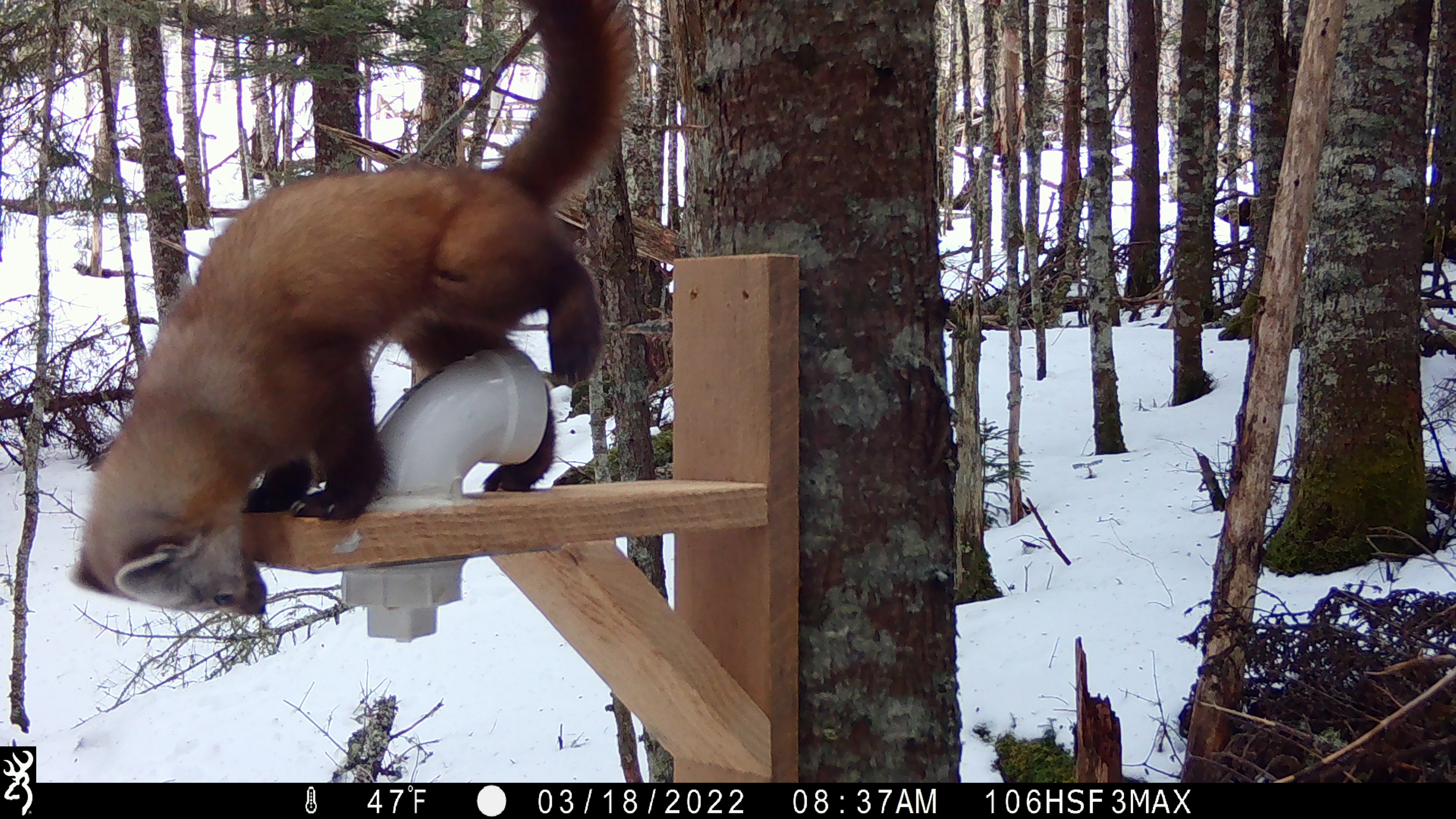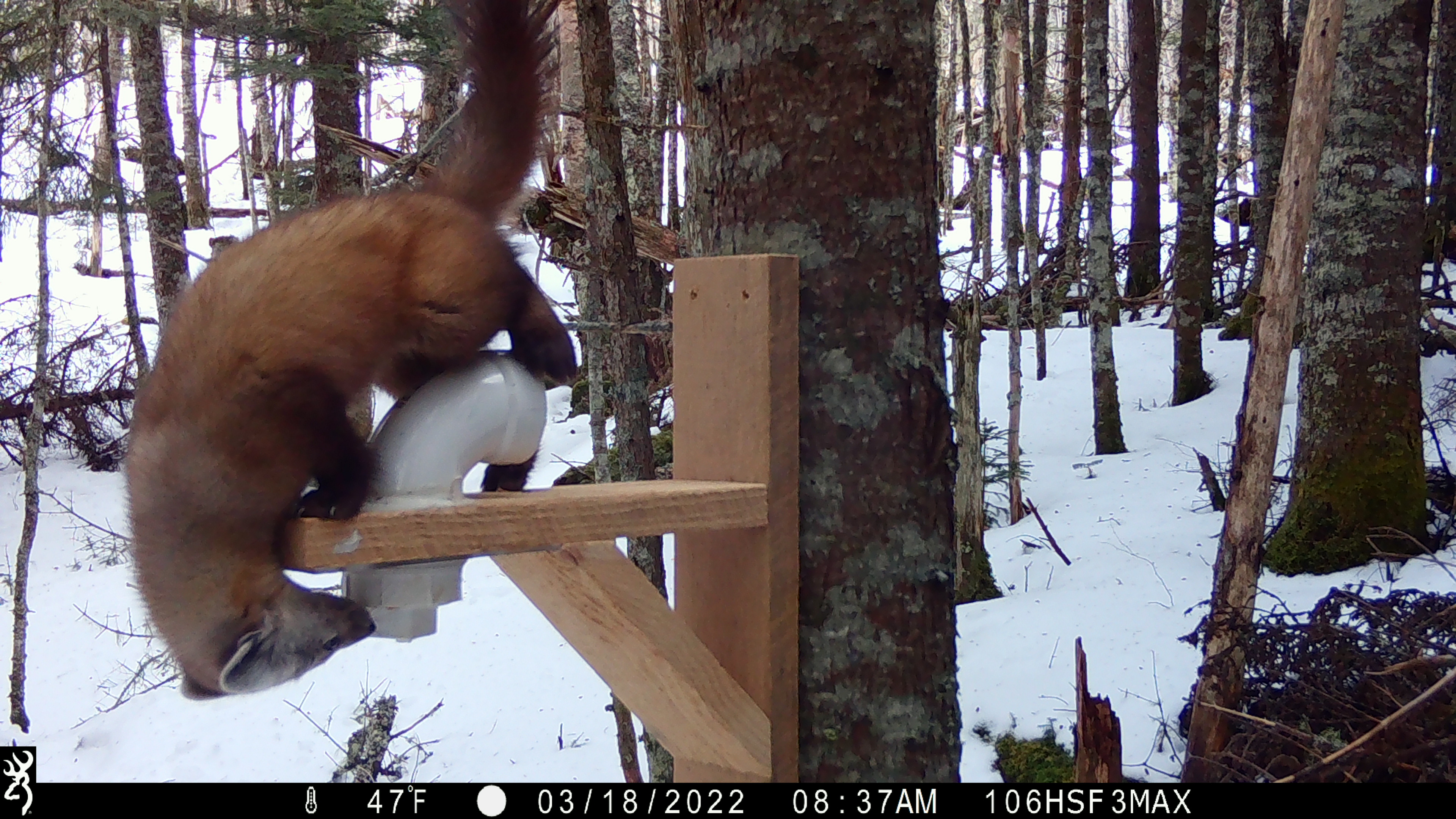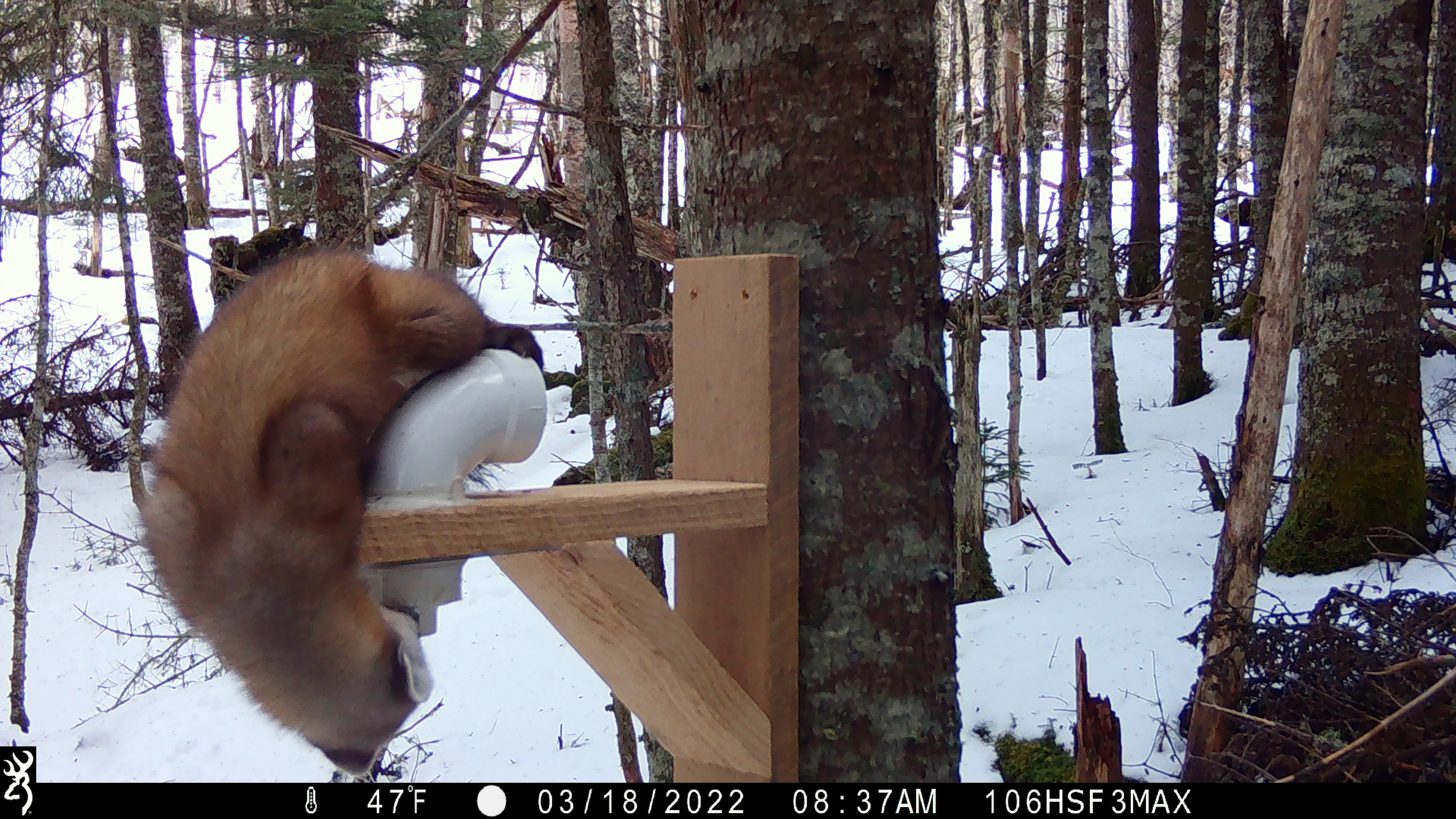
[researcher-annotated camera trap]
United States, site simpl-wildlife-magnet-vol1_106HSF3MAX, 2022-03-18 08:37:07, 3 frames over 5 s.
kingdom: Animalia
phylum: Chordata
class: Mammalia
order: Carnivora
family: Mustelidae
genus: Martes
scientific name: Martes americana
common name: american marten